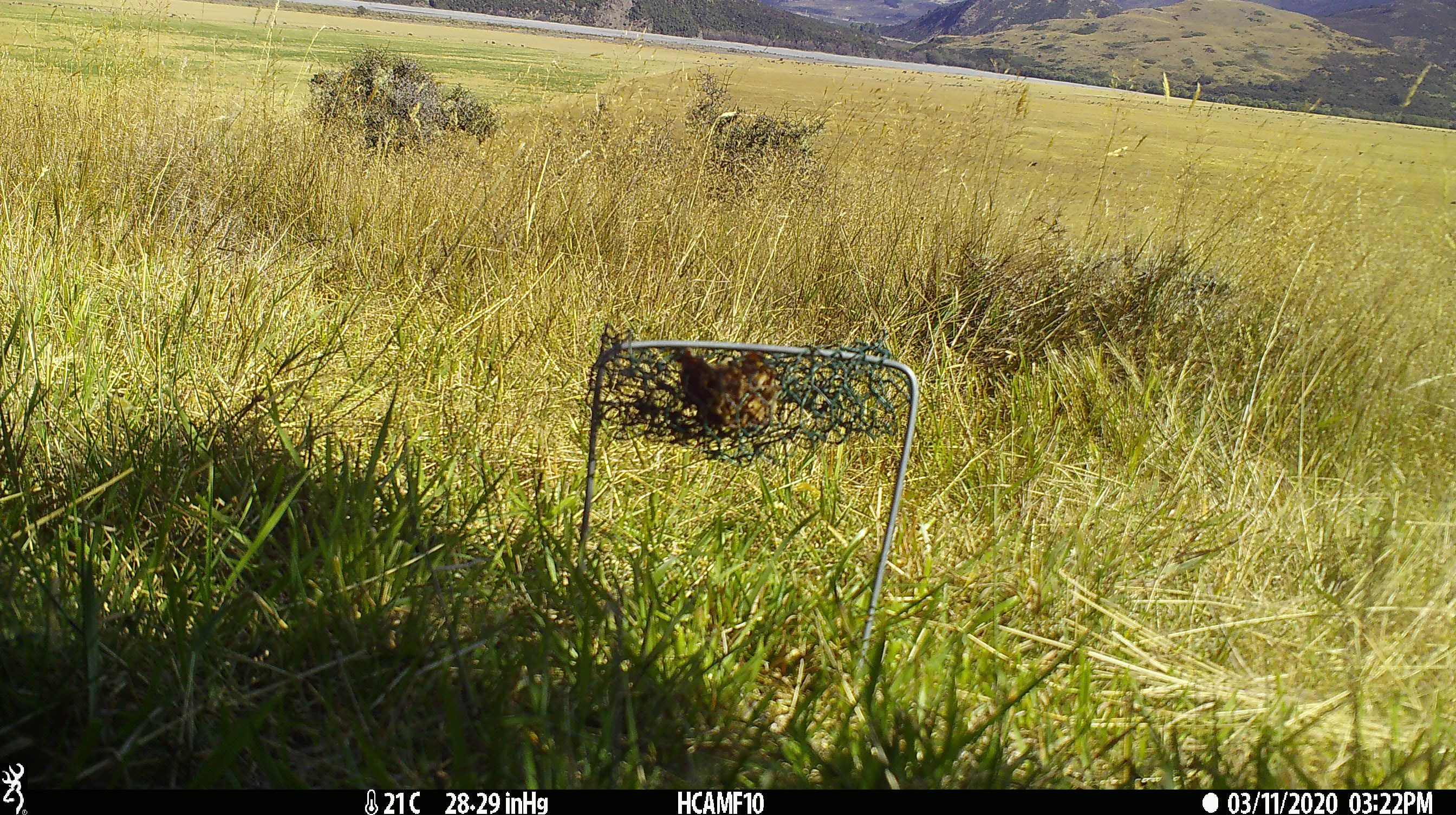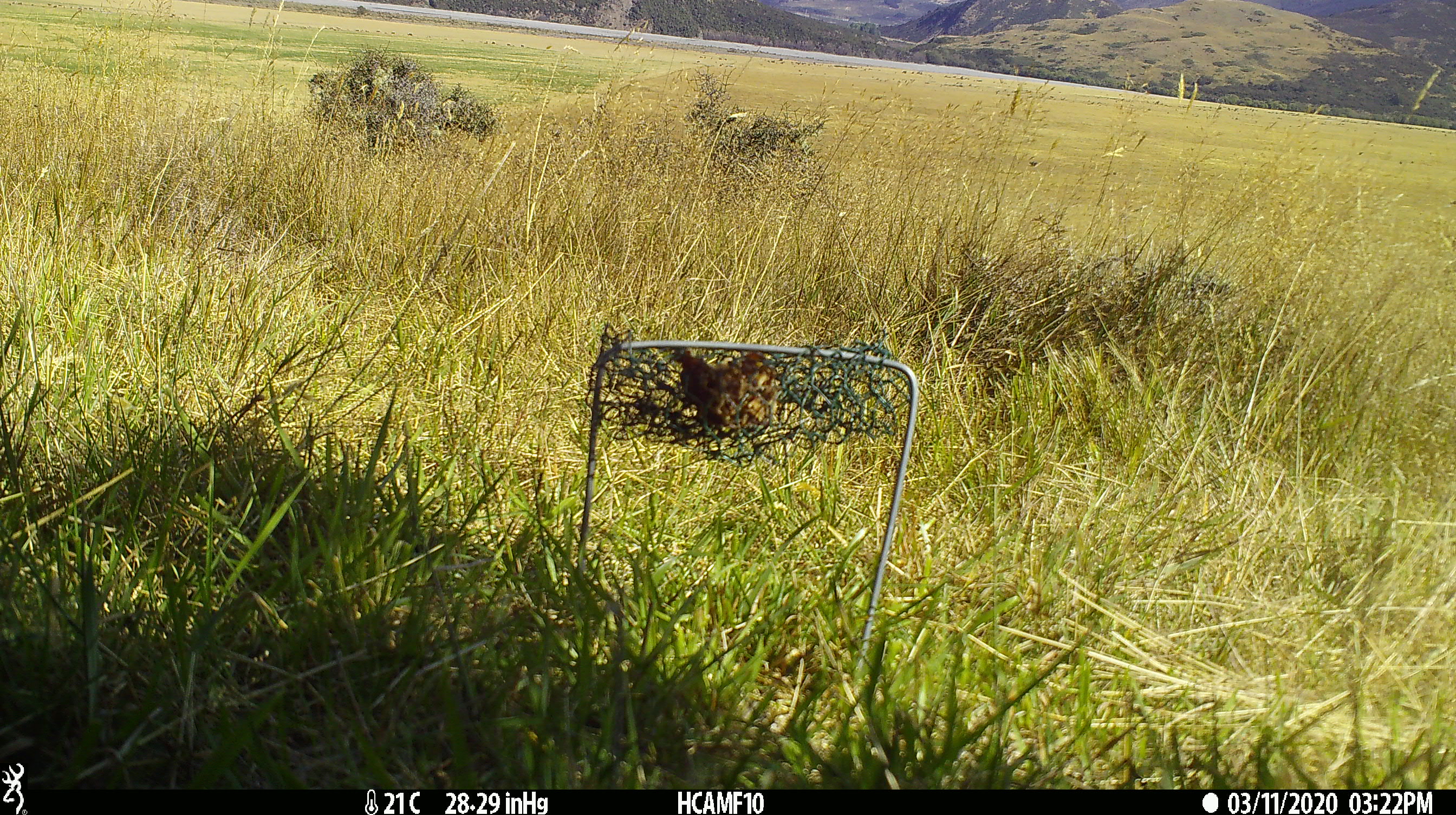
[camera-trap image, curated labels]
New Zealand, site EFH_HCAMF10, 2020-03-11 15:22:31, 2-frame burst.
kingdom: Animalia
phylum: Chordata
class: Mammalia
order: Rodentia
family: Muridae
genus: Rattus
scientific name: Rattus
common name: rat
Rat (Rattus).